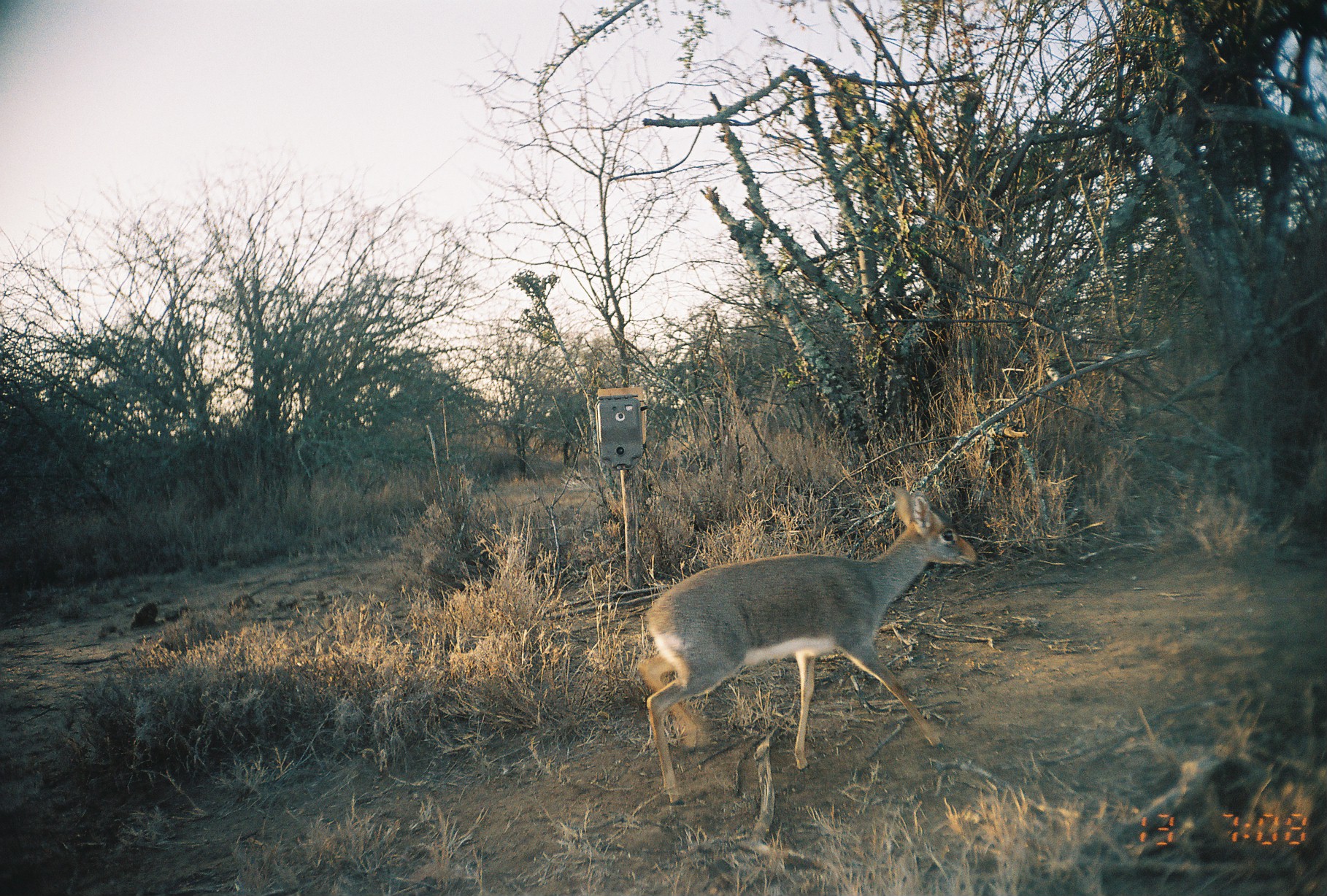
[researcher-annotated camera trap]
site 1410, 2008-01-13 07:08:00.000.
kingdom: Animalia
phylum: Chordata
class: Mammalia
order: Artiodactyla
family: Bovidae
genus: Madoqua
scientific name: Madoqua guentheri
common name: günther's dik-dik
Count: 1.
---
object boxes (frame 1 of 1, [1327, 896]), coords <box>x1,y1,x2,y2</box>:
madoqua guentheri: <box>637,485,979,805</box>